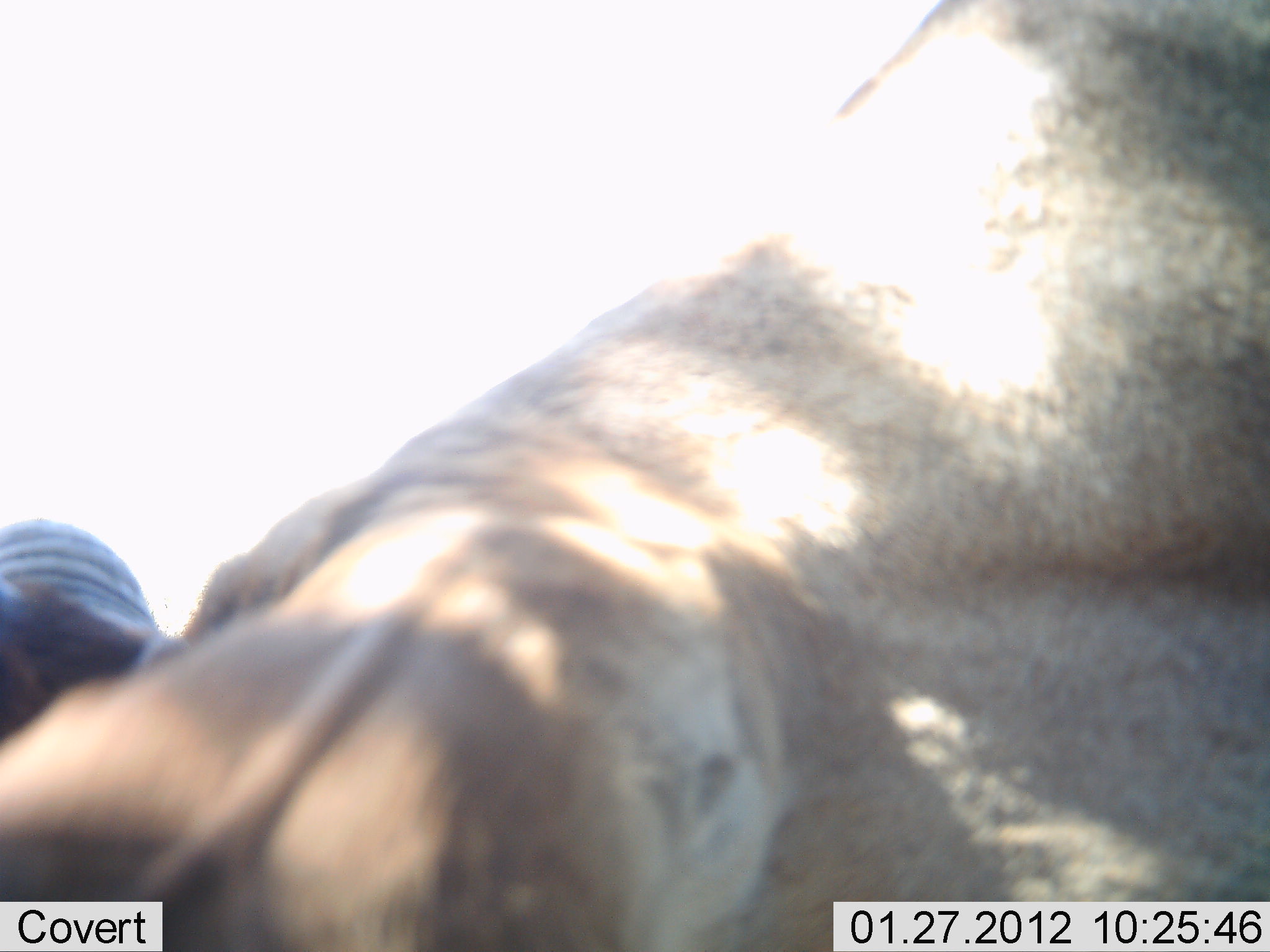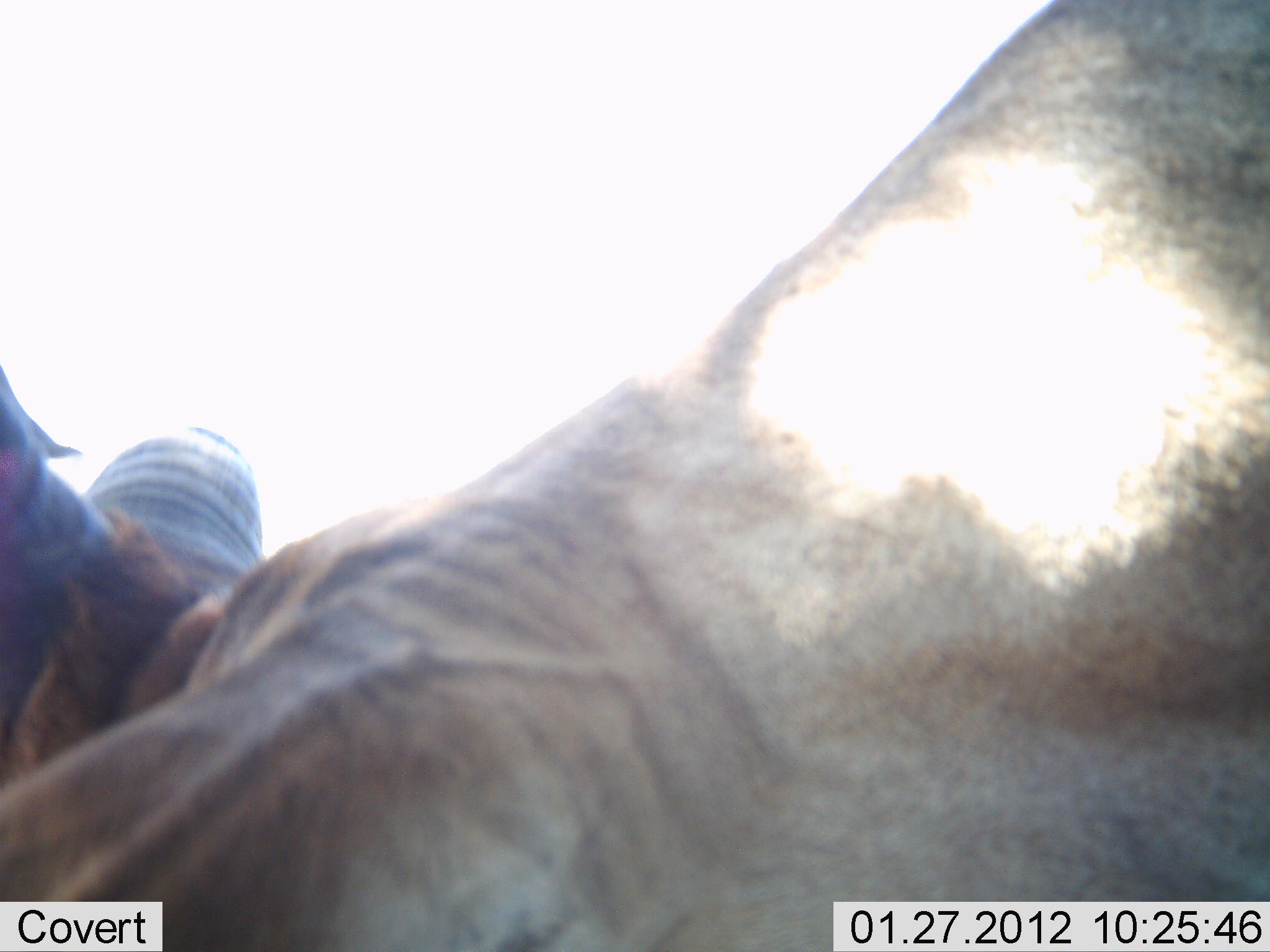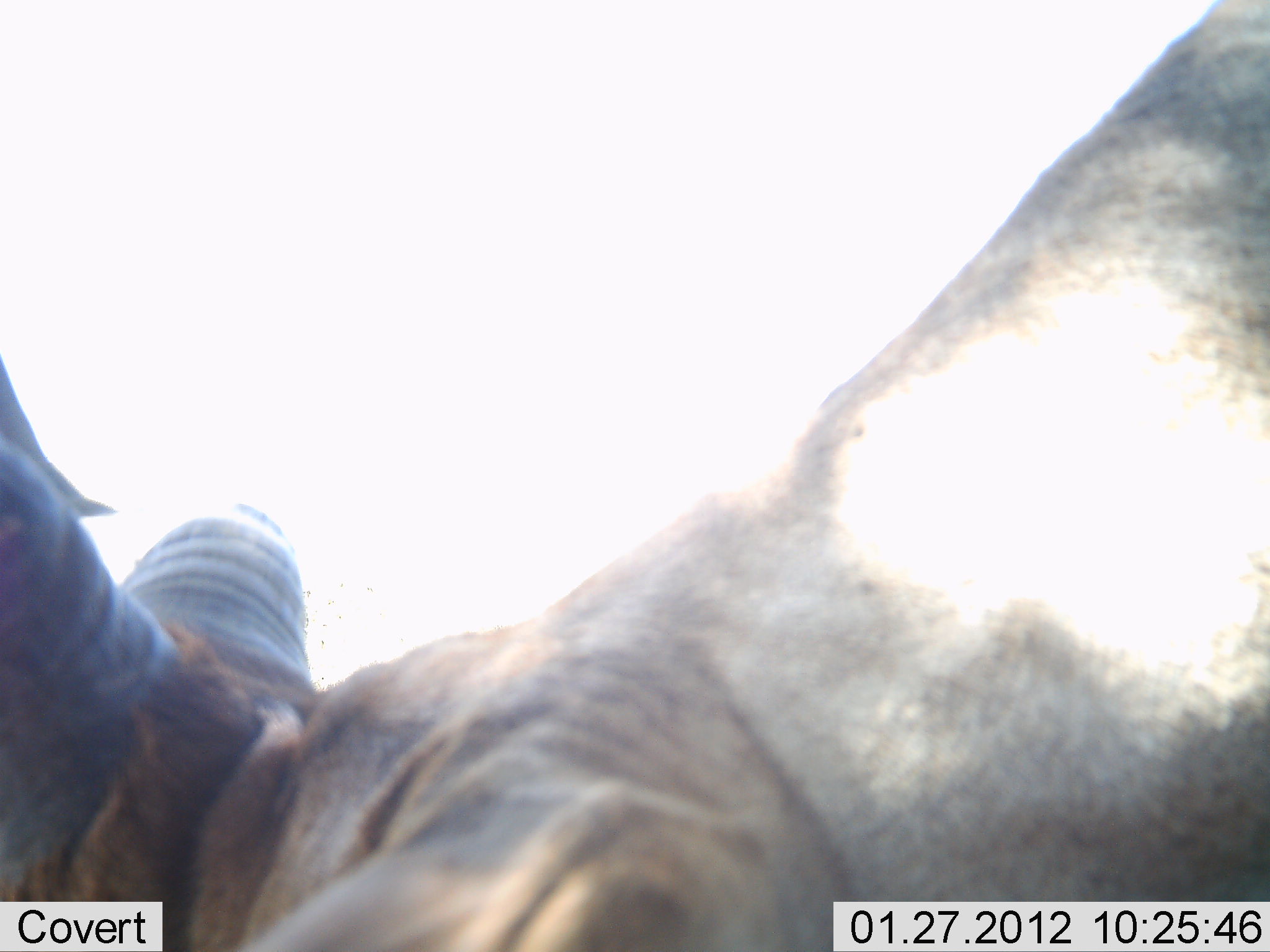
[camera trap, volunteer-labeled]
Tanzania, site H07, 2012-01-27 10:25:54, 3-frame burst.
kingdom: Animalia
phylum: Chordata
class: Mammalia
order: Artiodactyla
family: Bovidae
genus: Connochaetes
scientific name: Connochaetes taurinus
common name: blue wildebeest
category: wildebeest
Wildebeest (blue wildebeest) (Connochaetes taurinus), count 1. Behavior (volunteer vote fractions): standing 43%, resting 14%, moving 29%, interacting 14%. Young present (vote fraction): 0%. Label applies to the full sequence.